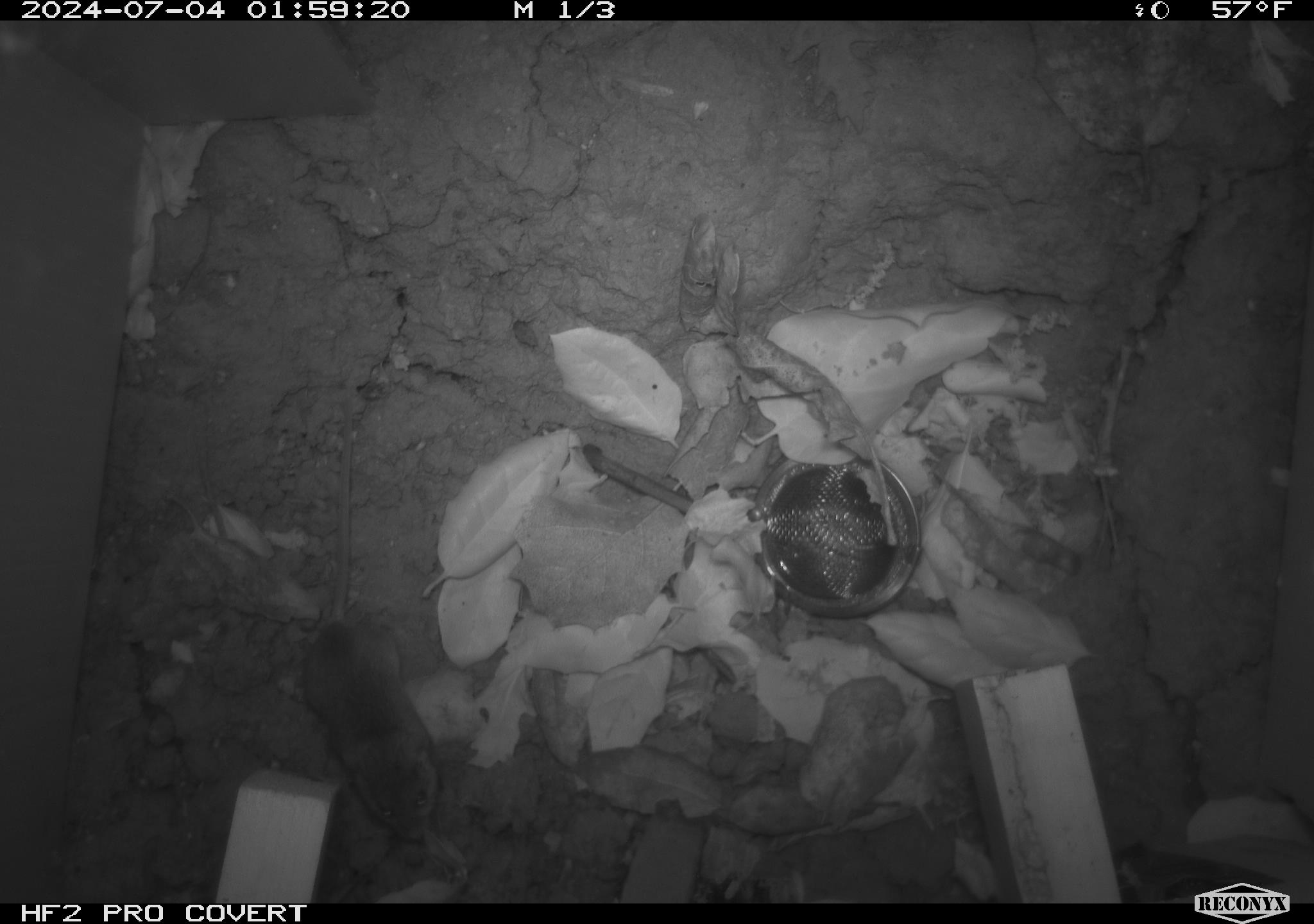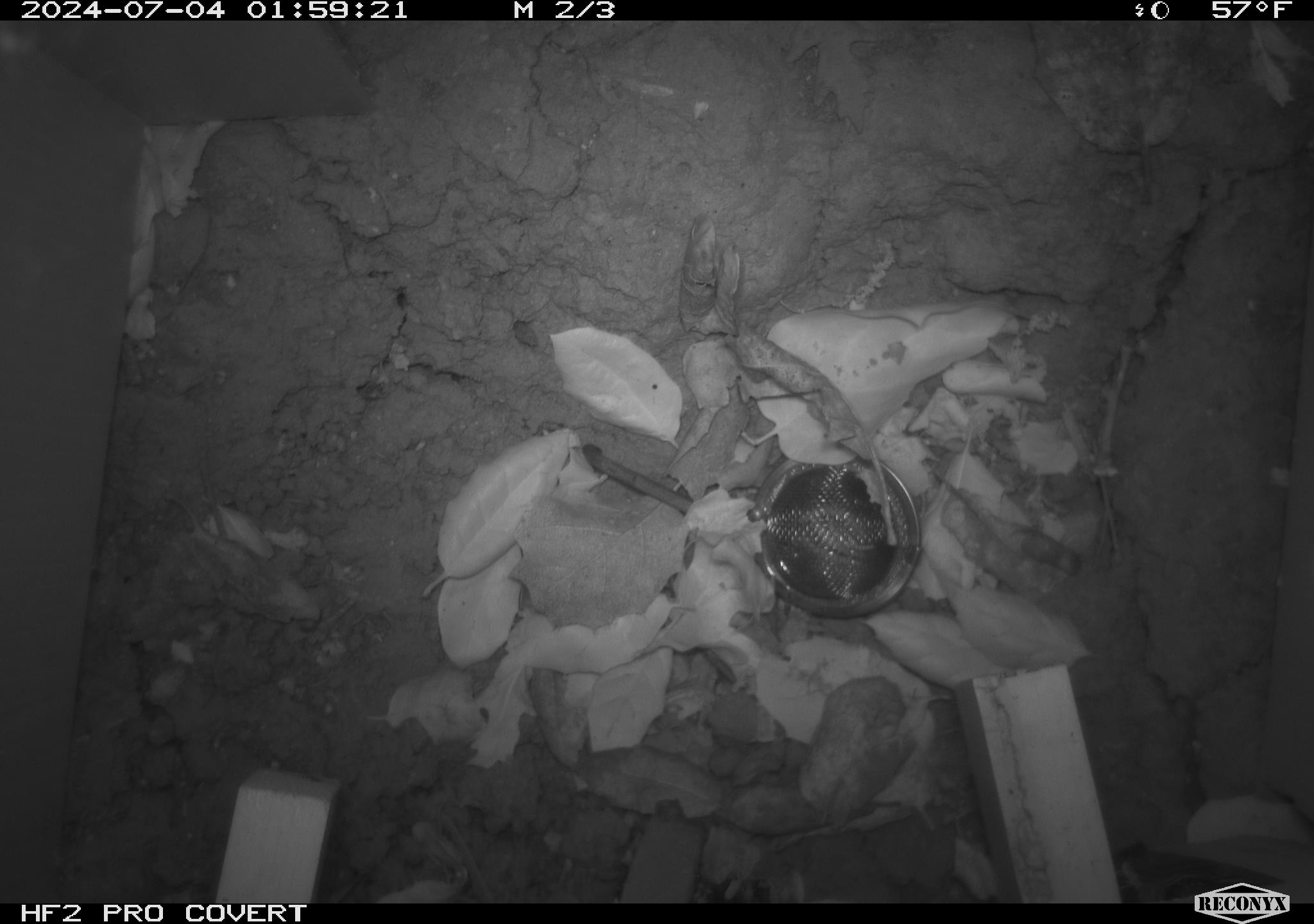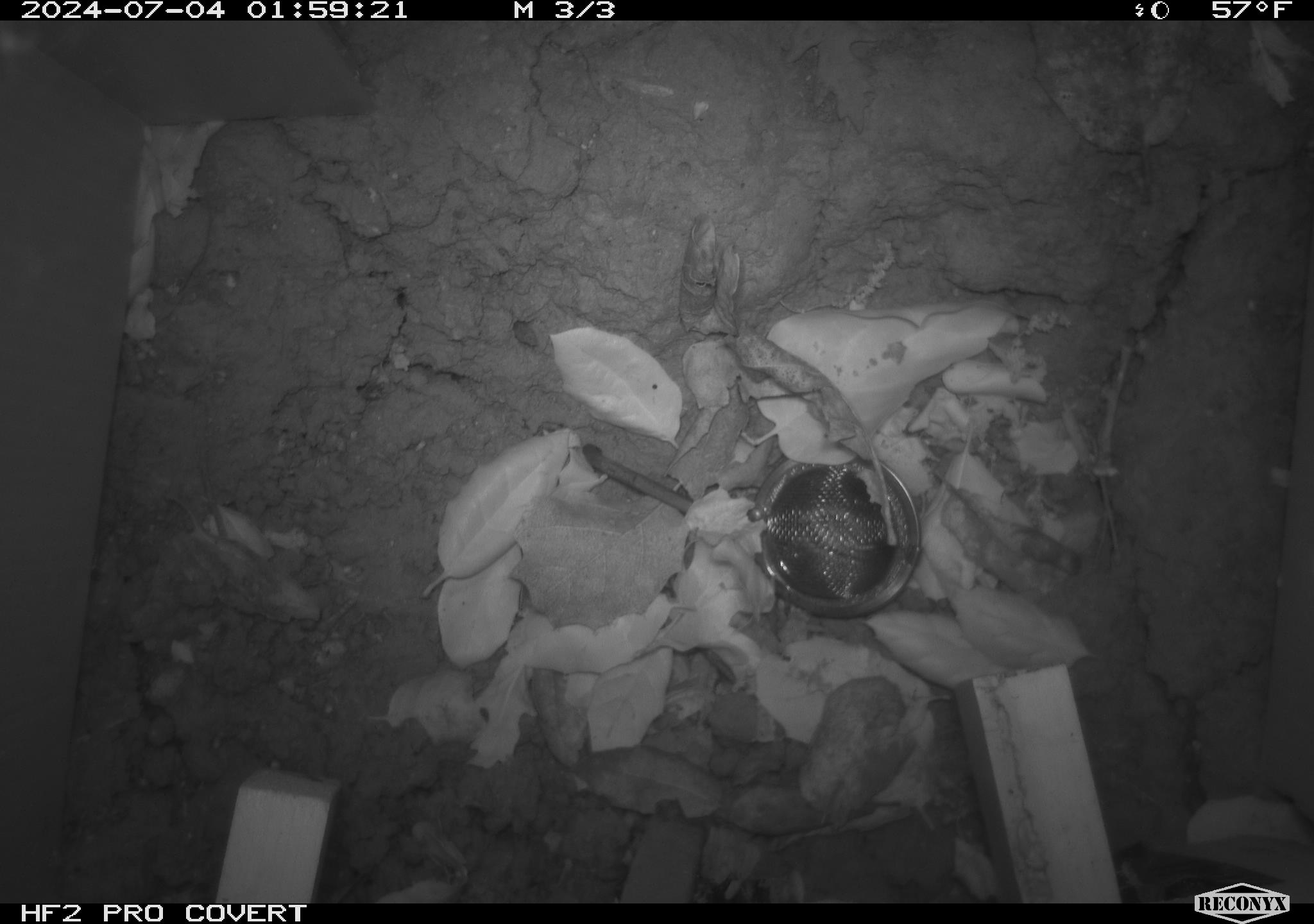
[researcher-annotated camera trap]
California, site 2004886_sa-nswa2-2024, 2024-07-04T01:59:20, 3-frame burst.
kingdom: Animalia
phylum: Chordata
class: Mammalia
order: Rodentia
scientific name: Rodentia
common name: rodent